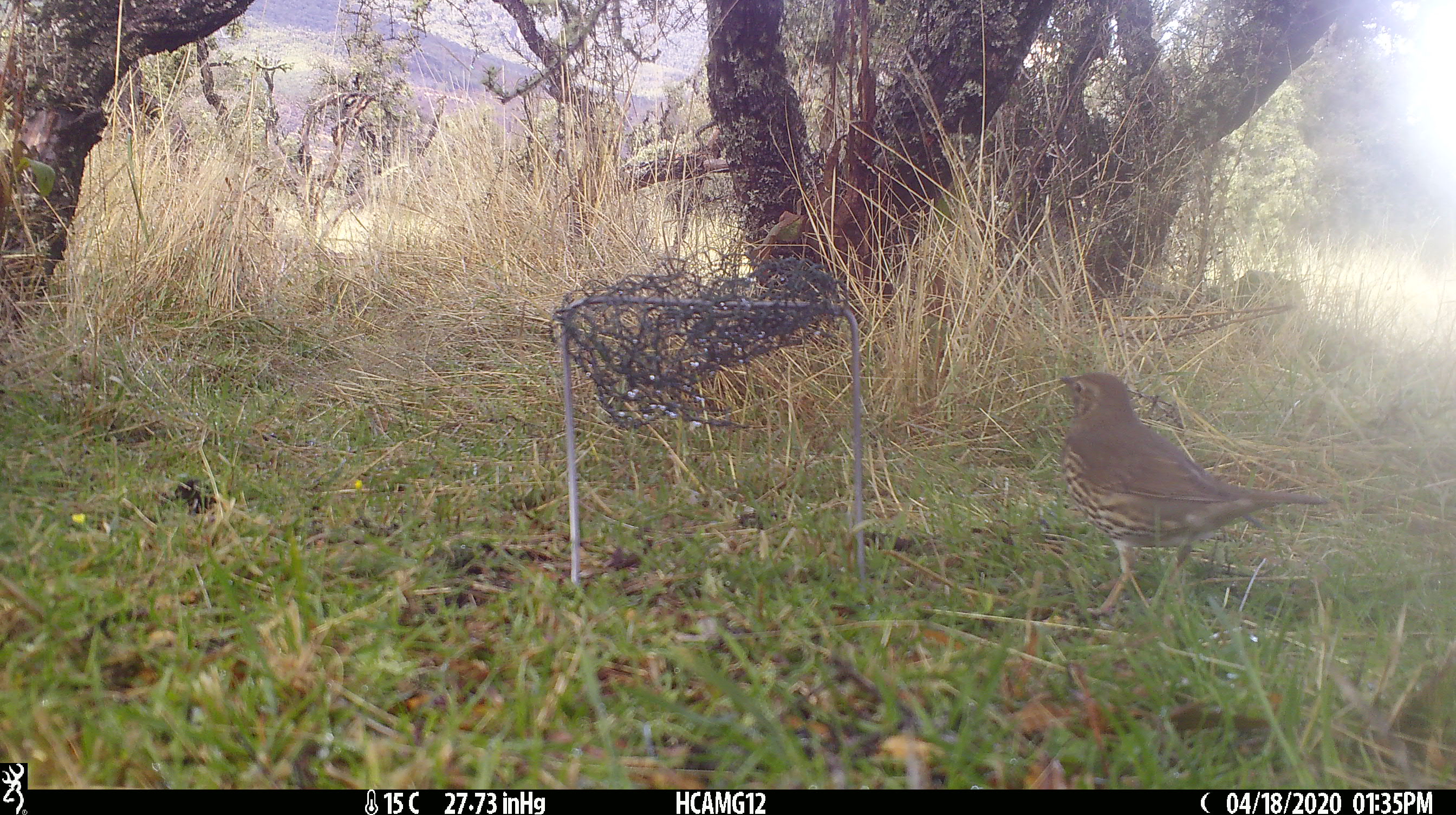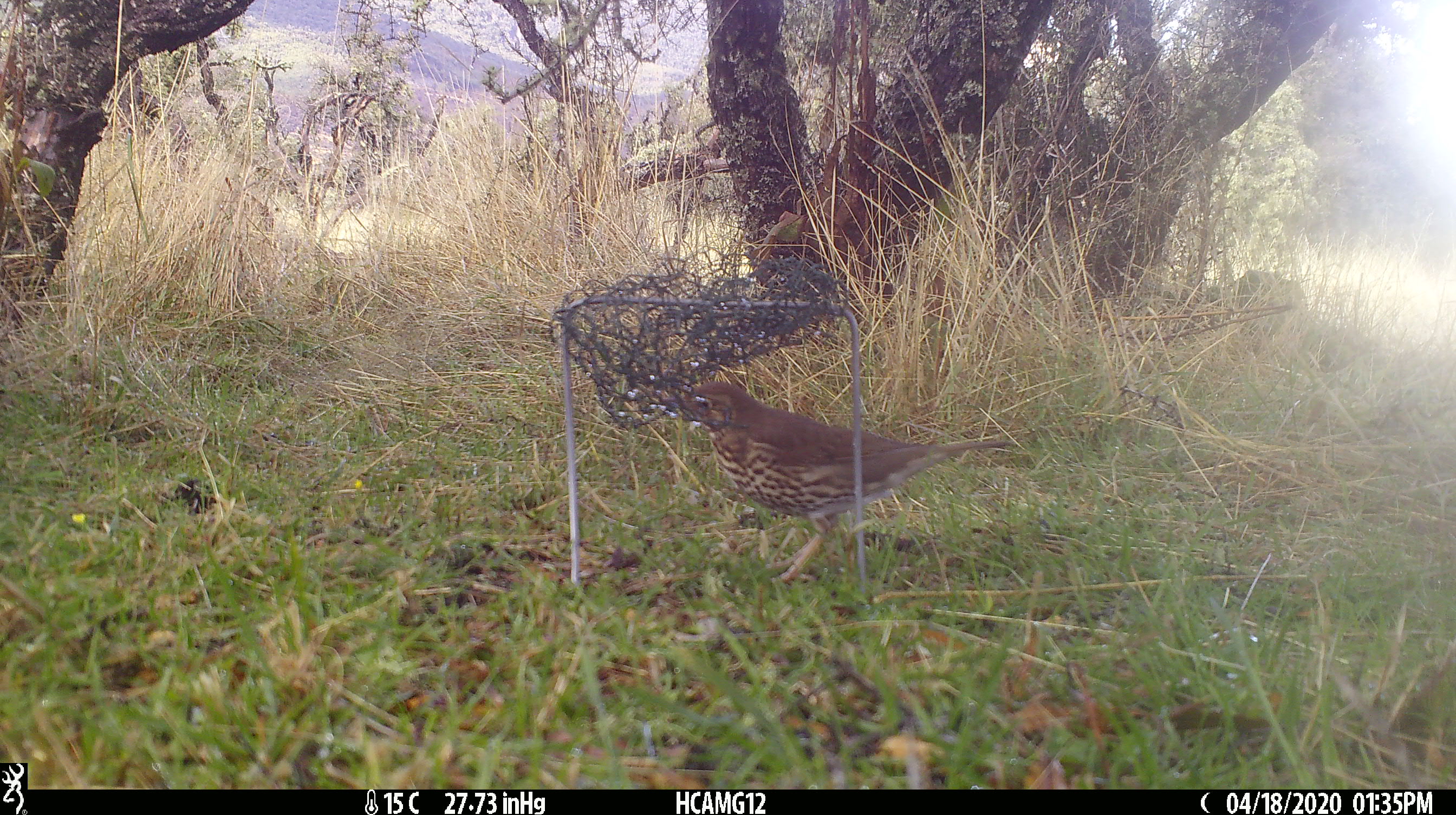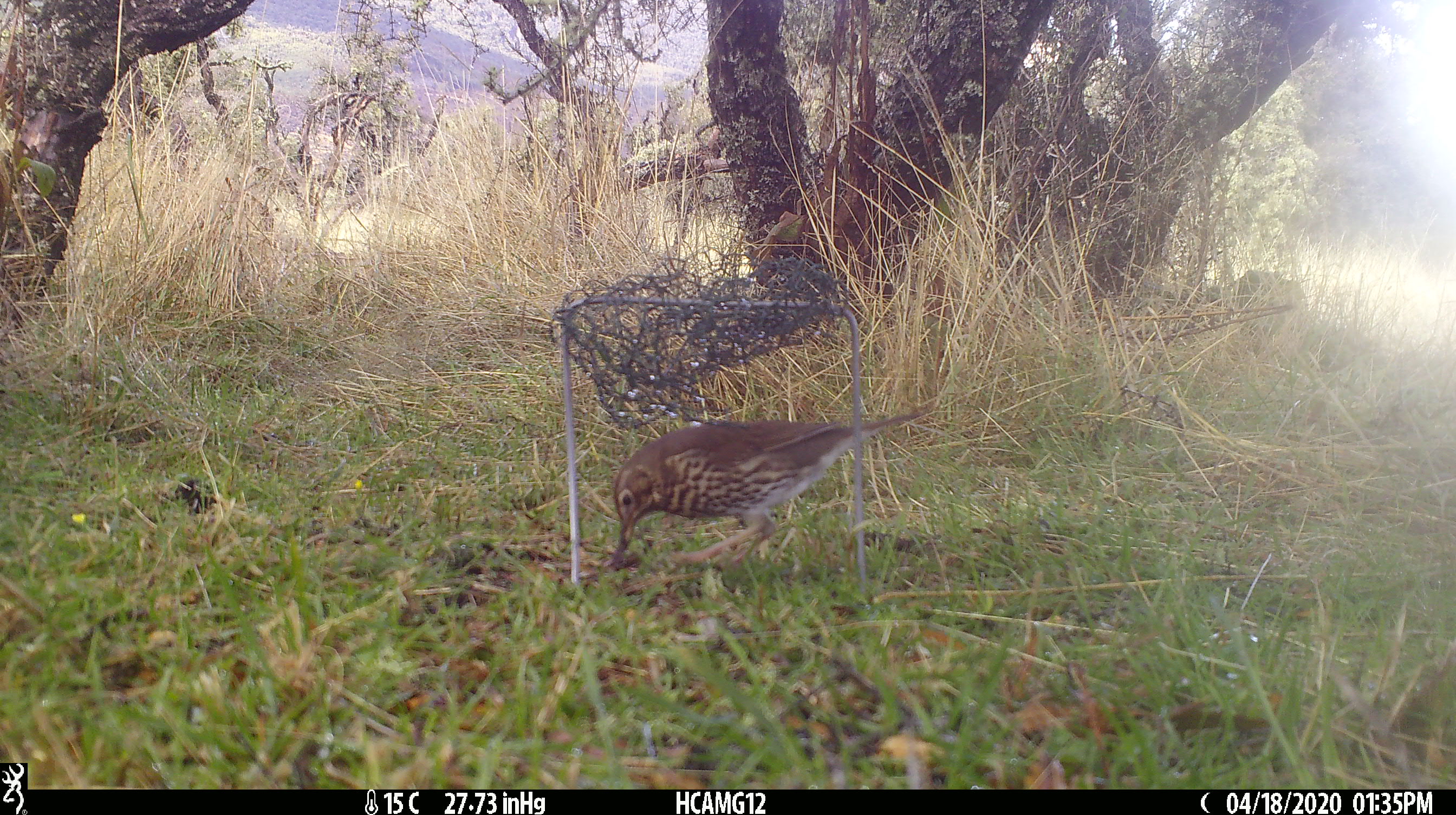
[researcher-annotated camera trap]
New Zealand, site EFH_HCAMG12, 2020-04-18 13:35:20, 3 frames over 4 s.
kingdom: Animalia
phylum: Chordata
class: Aves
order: Passeriformes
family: Turdidae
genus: Turdus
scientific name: Turdus philomelos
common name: song thrush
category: thrush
Thrush (song thrush) (Turdus philomelos).